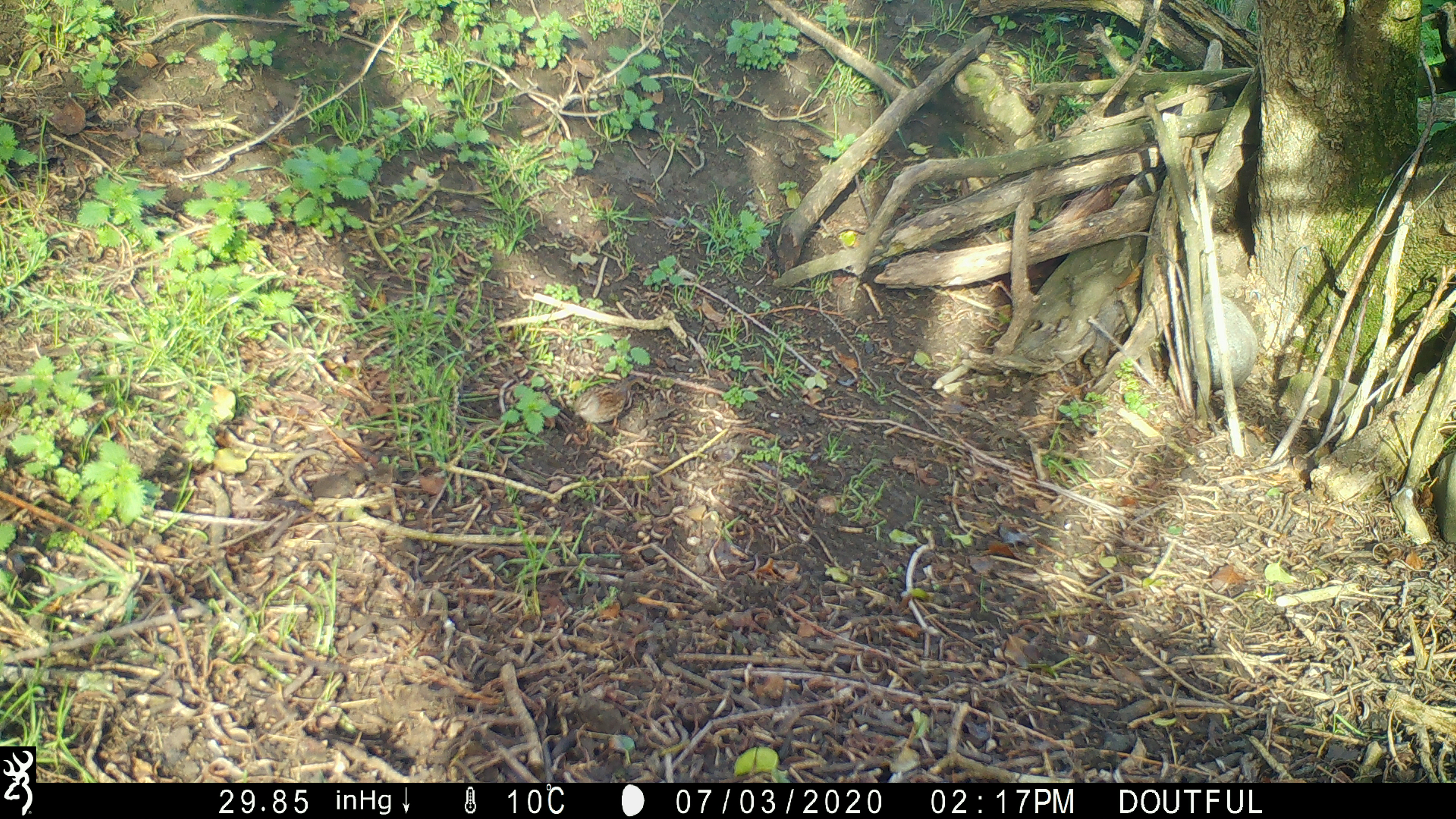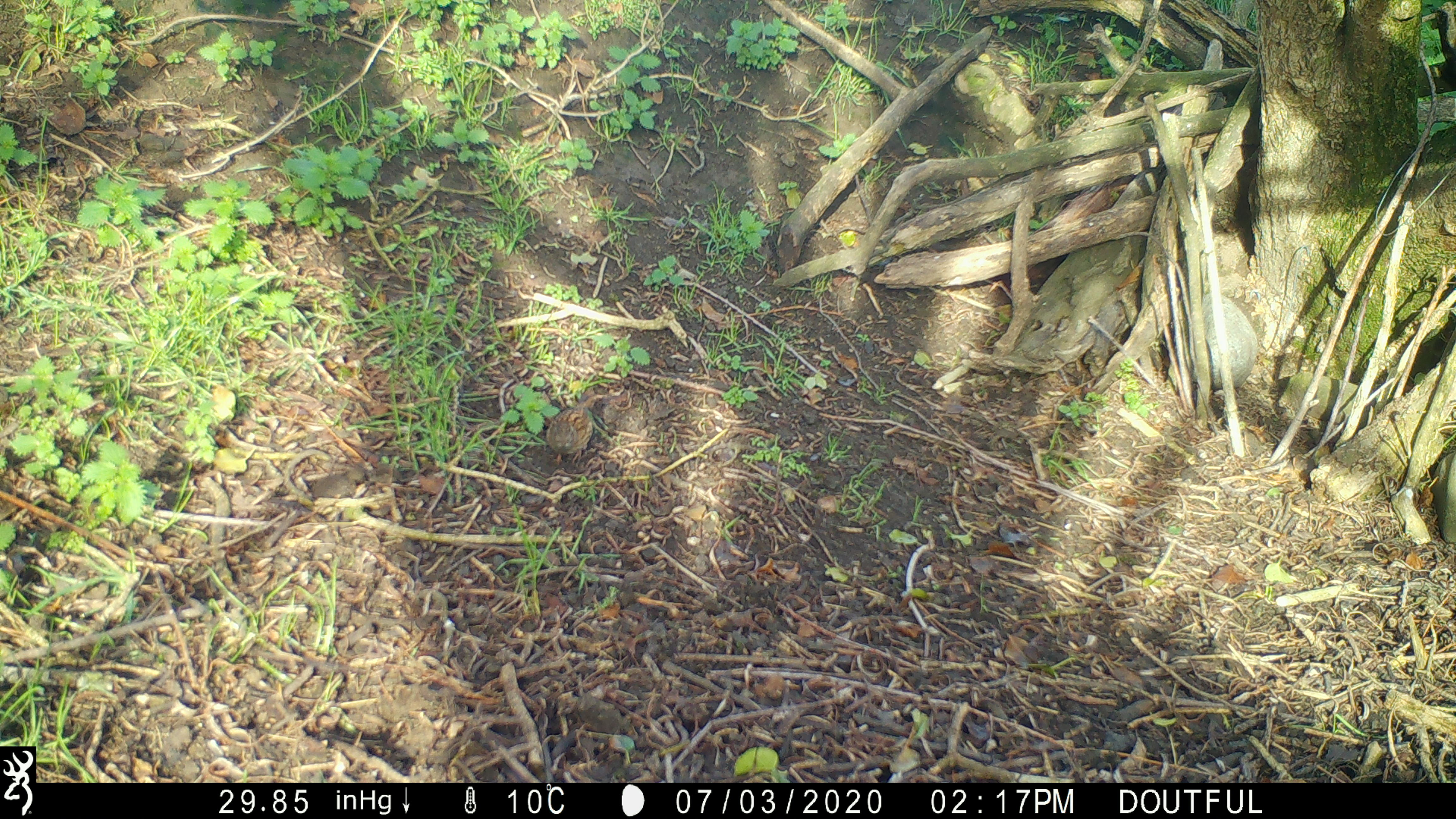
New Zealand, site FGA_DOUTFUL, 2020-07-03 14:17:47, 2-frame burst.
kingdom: Animalia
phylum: Chordata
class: Aves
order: Passeriformes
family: Prunellidae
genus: Prunella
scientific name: Prunella modularis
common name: dunnock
Dunnock (Prunella modularis).